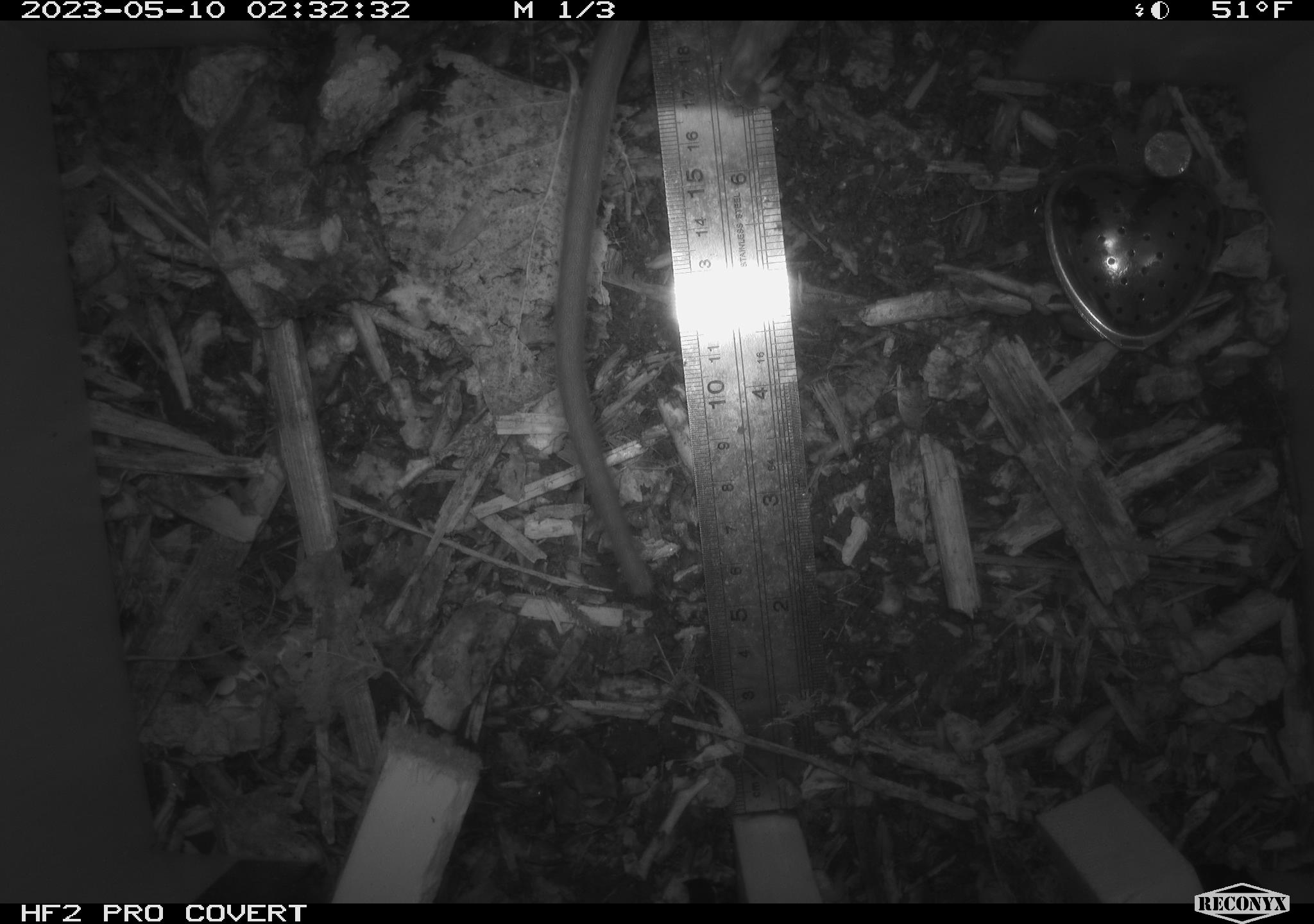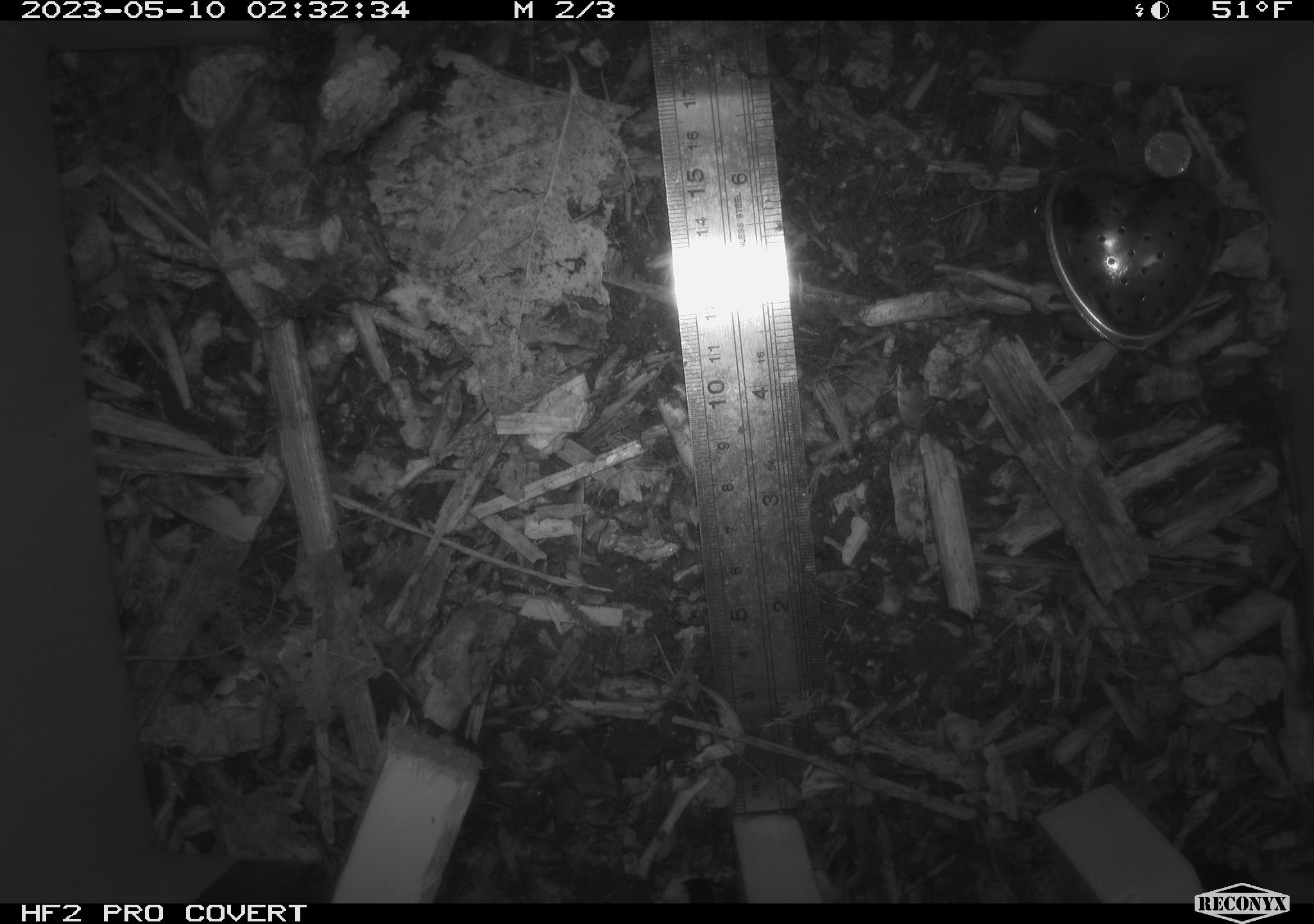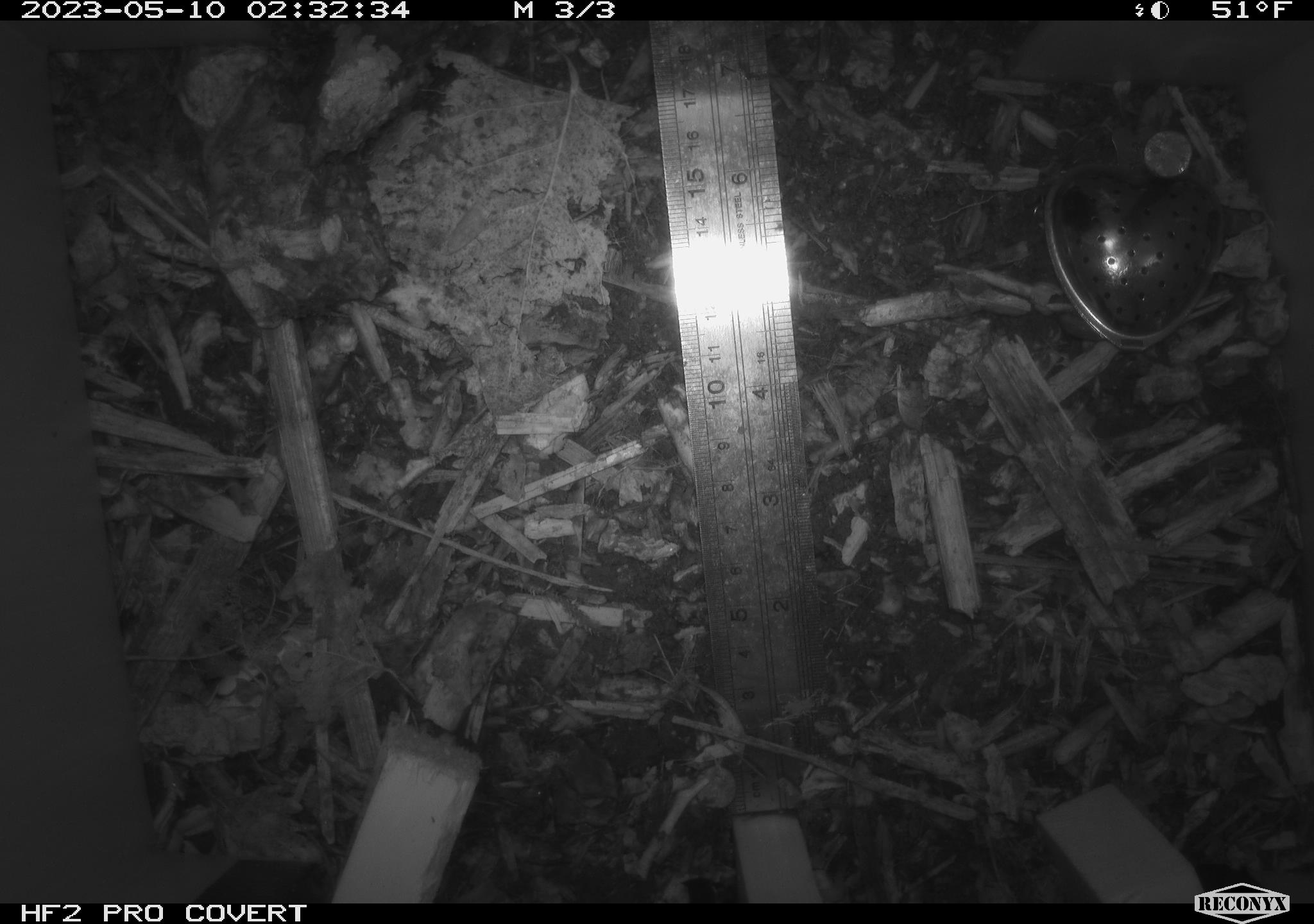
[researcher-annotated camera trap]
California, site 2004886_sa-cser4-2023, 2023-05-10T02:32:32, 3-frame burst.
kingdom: Animalia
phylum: Chordata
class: Mammalia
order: Rodentia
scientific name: Rodentia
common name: mouse species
Mouse species (Rodentia).